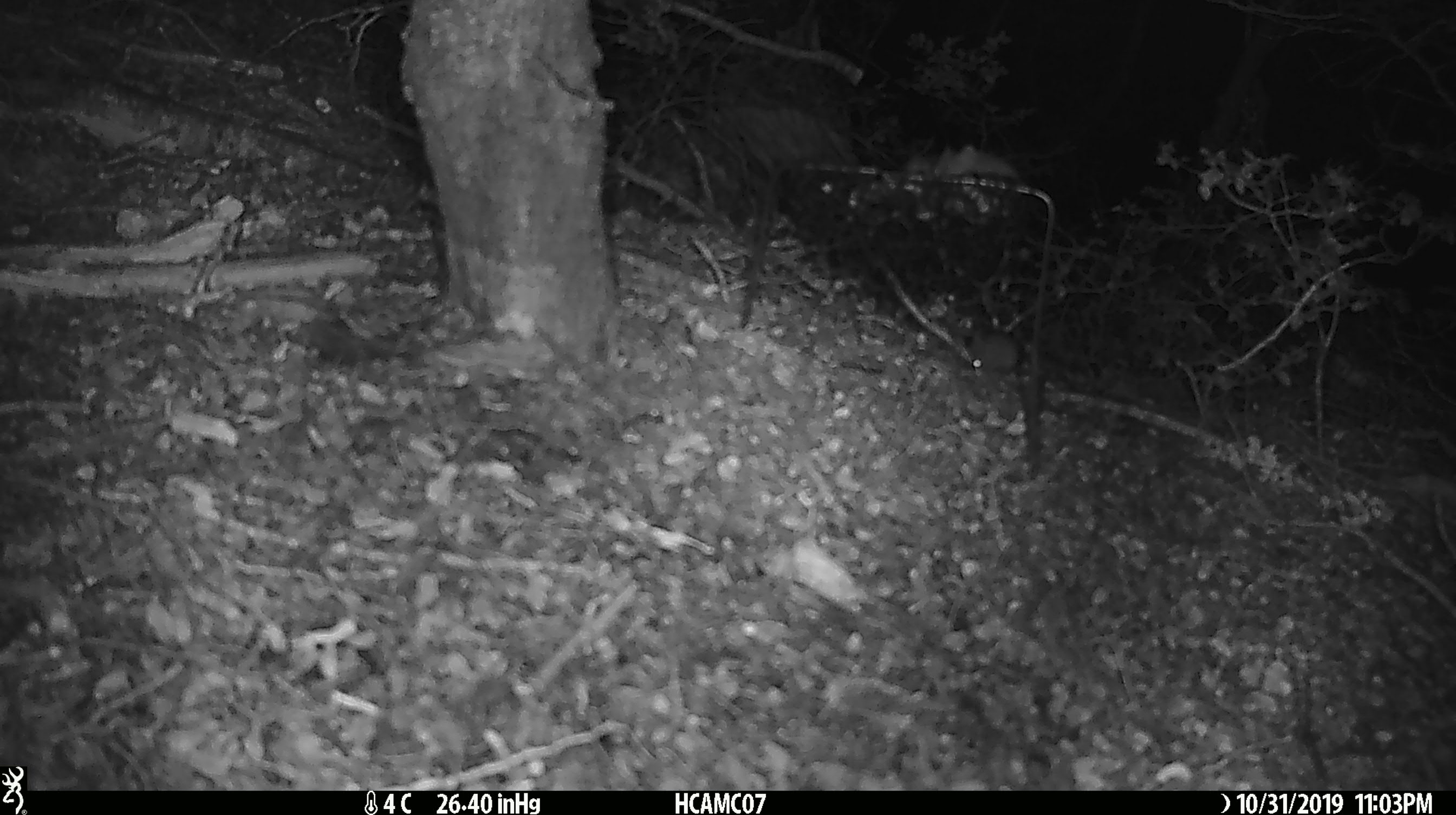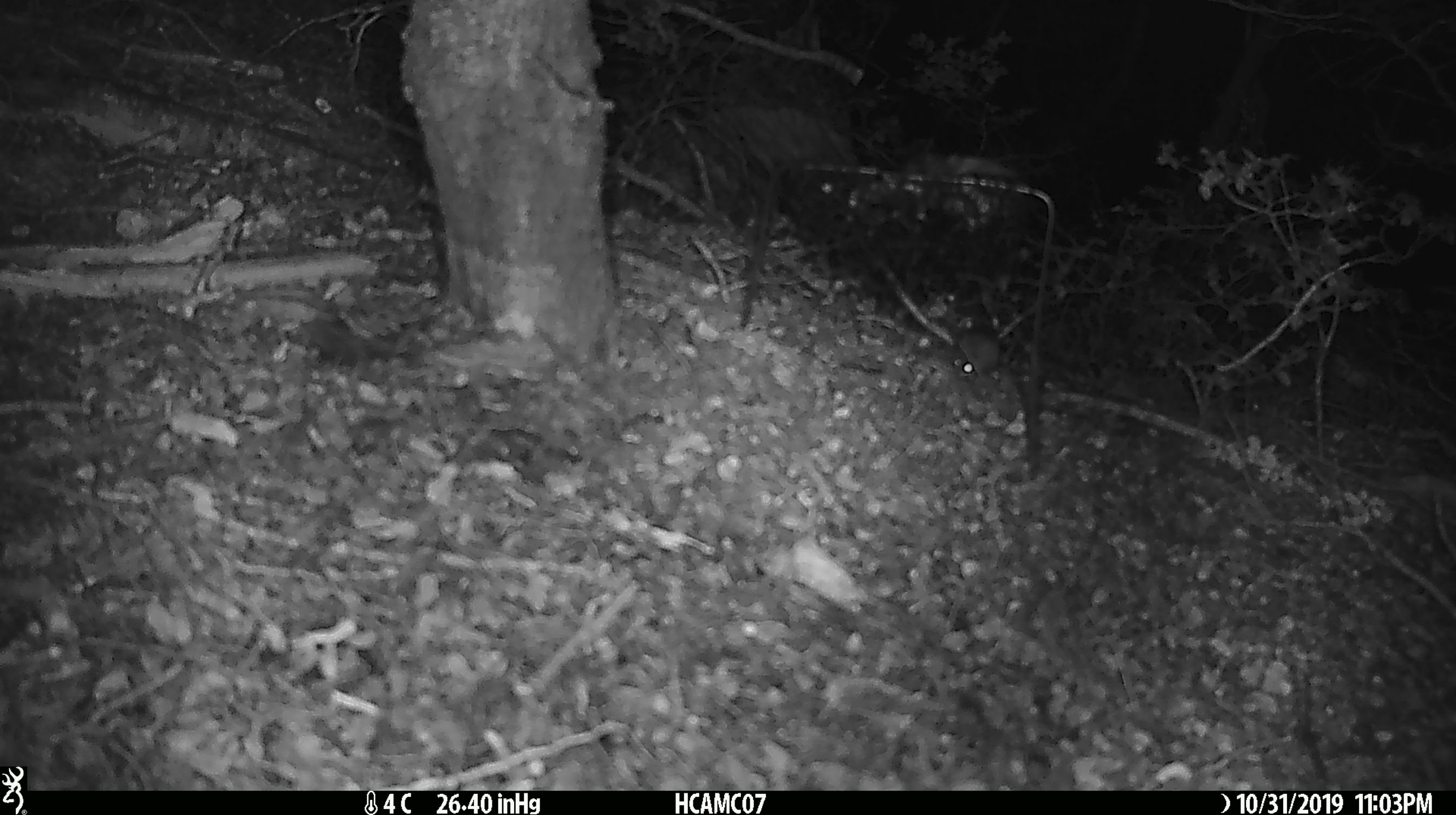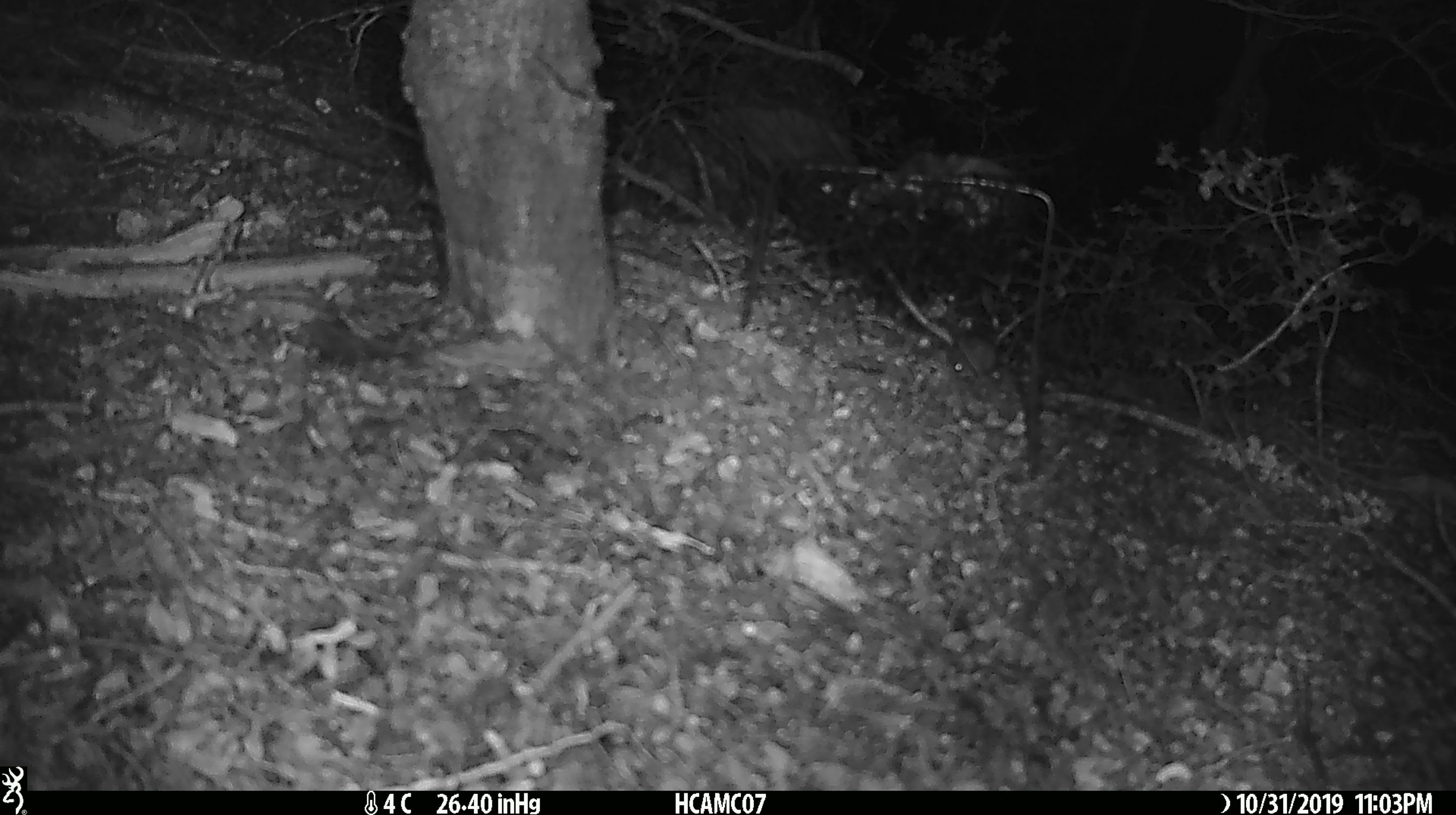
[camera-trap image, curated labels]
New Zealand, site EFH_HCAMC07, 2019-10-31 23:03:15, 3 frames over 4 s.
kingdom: Animalia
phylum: Chordata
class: Mammalia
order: Rodentia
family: Muridae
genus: Mus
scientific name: Mus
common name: mouse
Mouse (Mus).